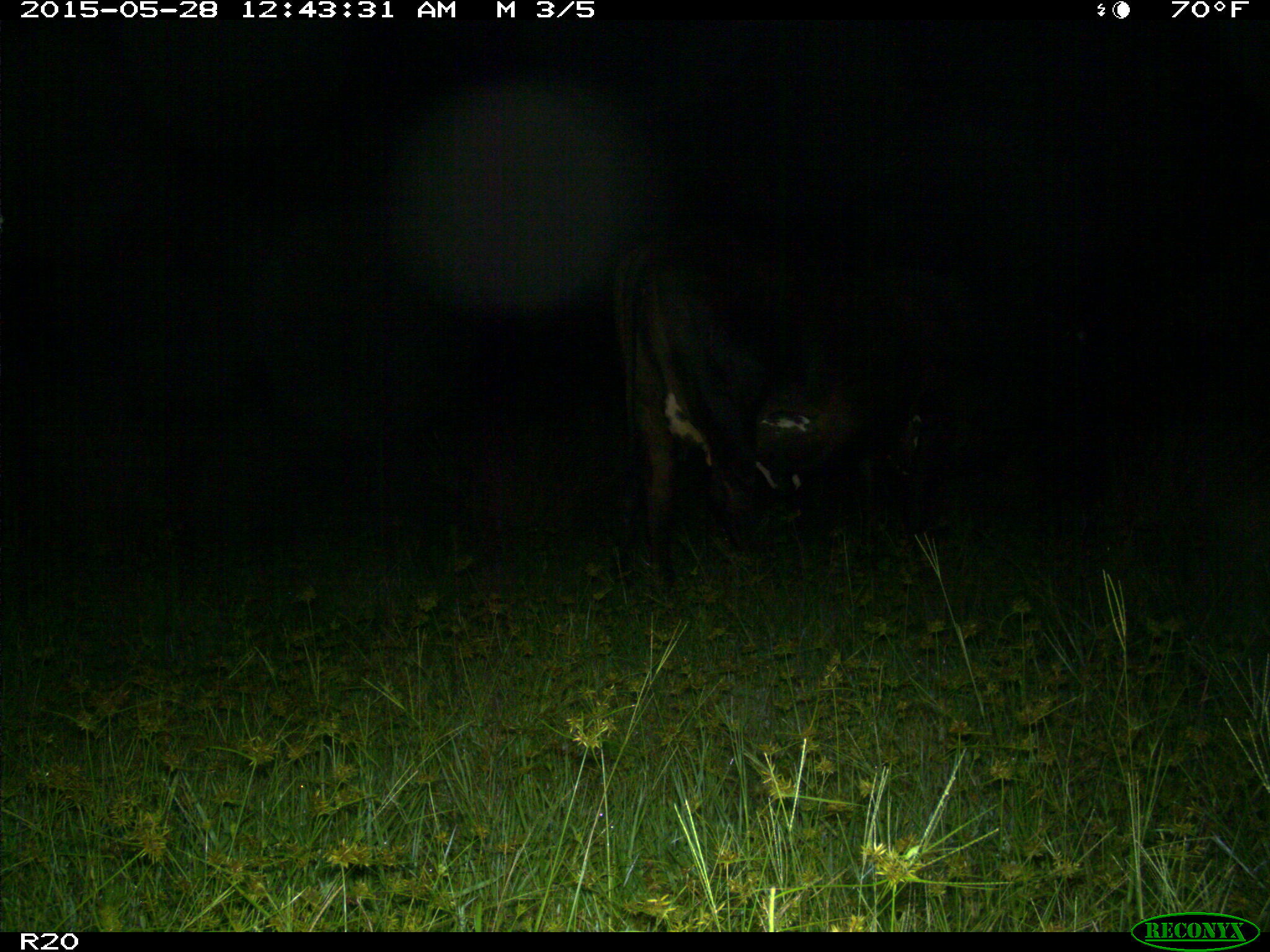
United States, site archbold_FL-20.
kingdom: Animalia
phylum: Chordata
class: Mammalia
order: Artiodactyla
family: Bovidae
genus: Bos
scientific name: Bos taurus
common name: domestic cow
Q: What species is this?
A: Bos taurus (domestic cow).